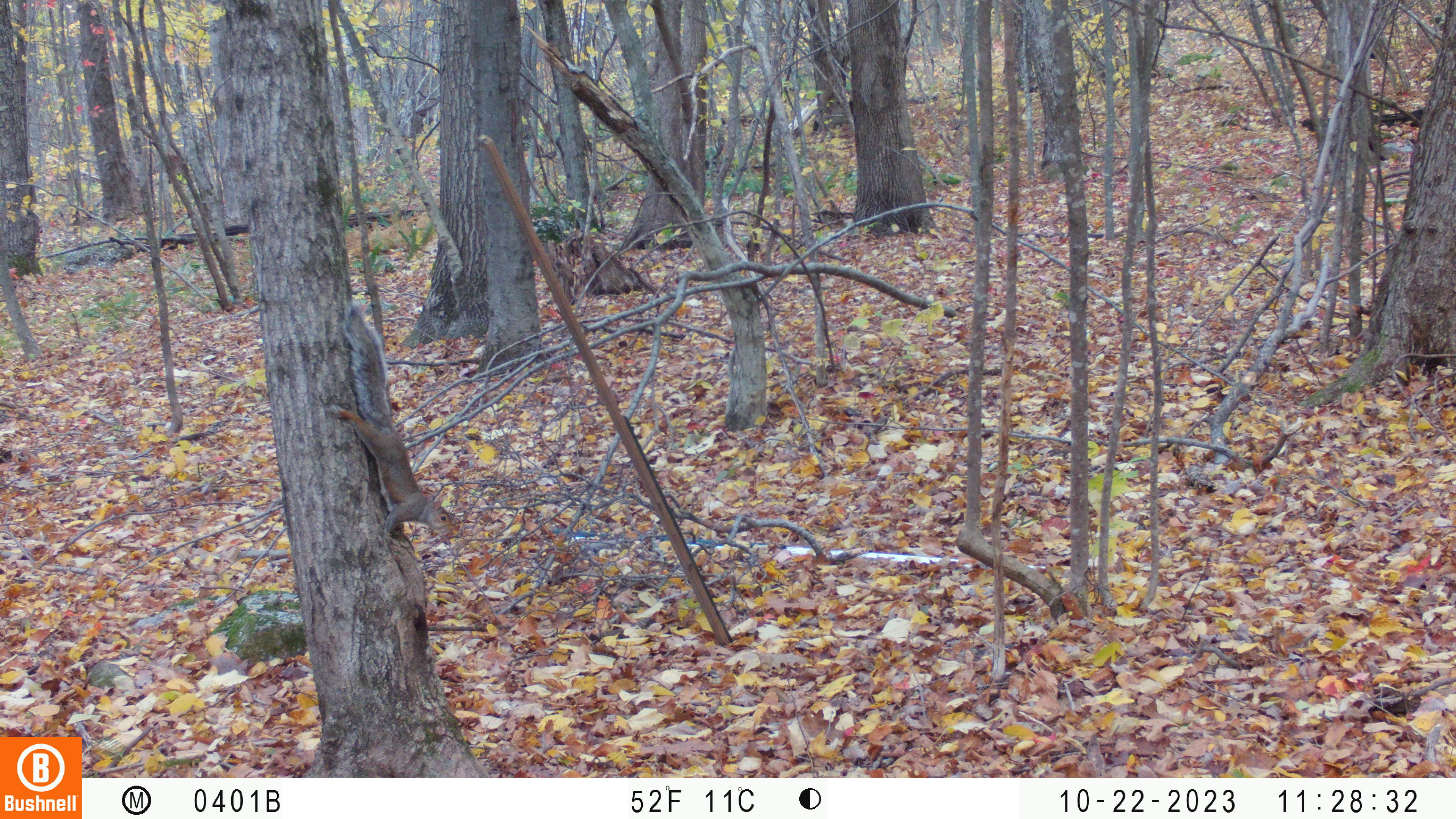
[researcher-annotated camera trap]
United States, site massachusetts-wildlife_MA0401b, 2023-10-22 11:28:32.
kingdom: Animalia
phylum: Chordata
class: Mammalia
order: Rodentia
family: Sciuridae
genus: Sciurus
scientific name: Sciurus carolinensis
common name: gray squirrel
Gray squirrel (Sciurus carolinensis).